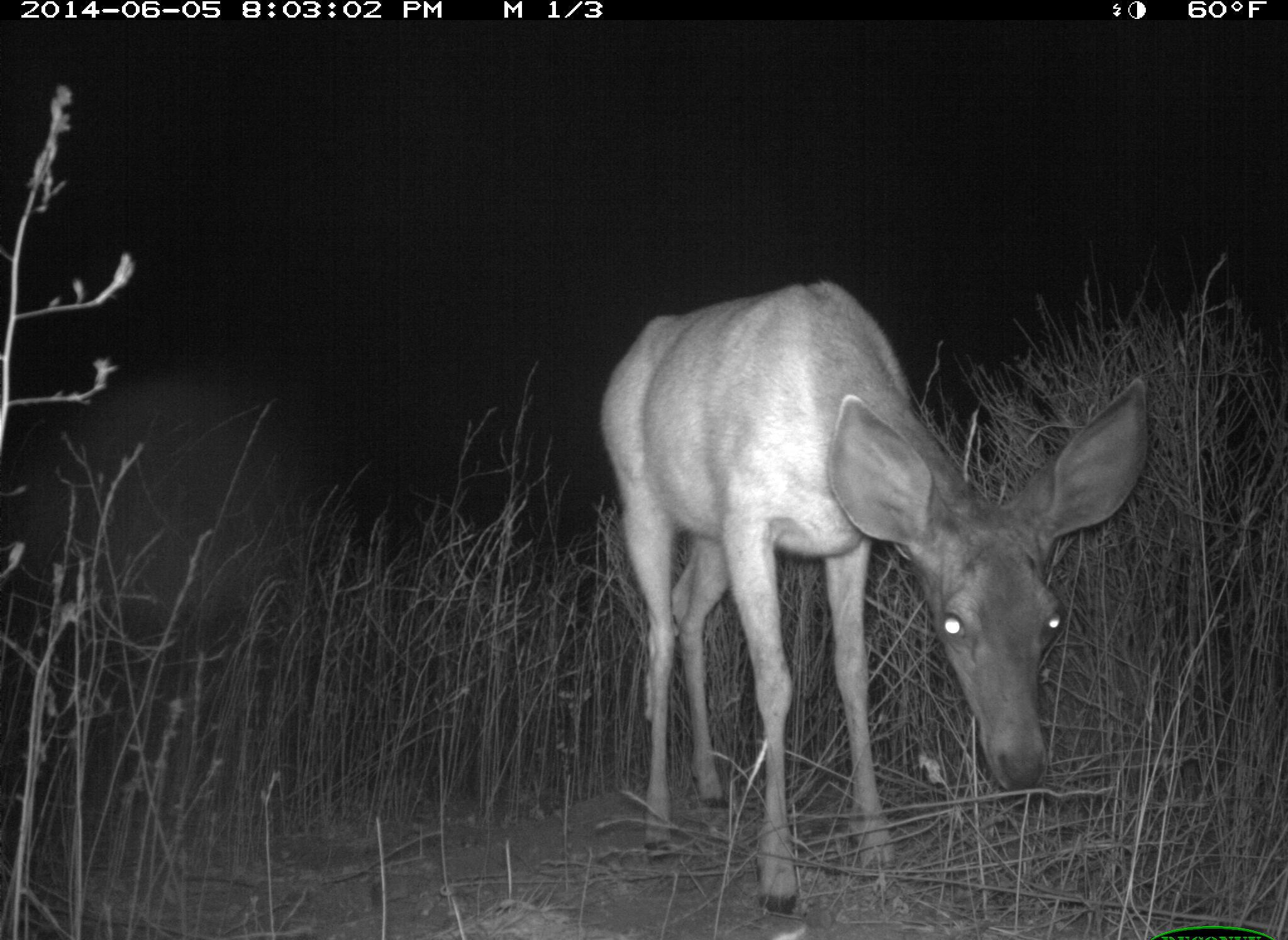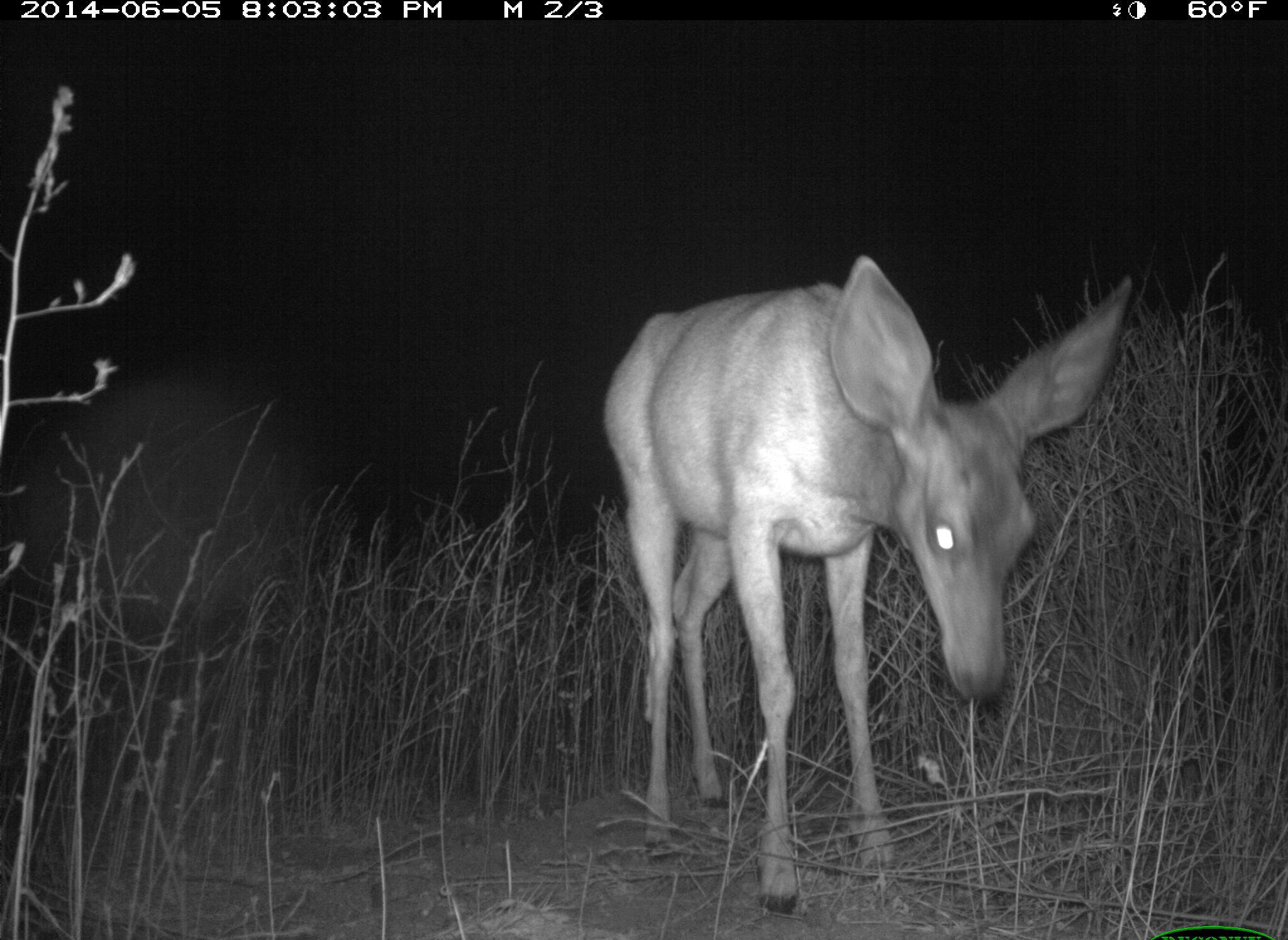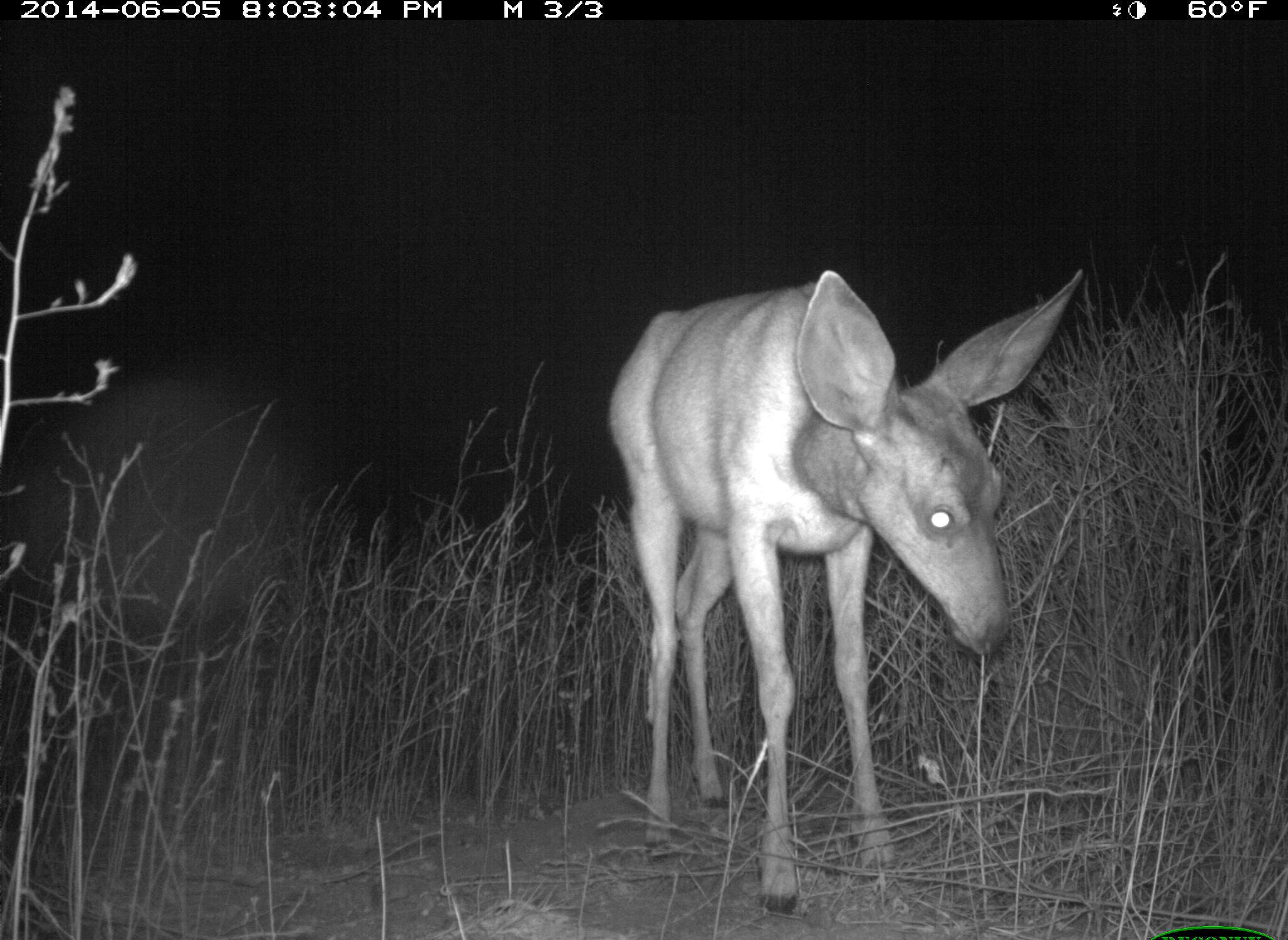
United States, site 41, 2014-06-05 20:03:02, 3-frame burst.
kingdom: Animalia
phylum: Chordata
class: Mammalia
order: Artiodactyla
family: Cervidae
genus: Odocoileus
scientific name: Odocoileus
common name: deer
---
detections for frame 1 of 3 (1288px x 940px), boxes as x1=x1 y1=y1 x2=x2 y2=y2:
deer: x1=600 y1=279 x2=1150 y2=918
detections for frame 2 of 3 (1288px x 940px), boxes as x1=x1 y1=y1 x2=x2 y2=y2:
deer: x1=600 y1=256 x2=1137 y2=919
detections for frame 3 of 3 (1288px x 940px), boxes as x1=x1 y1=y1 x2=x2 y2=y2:
deer: x1=603 y1=268 x2=1083 y2=921